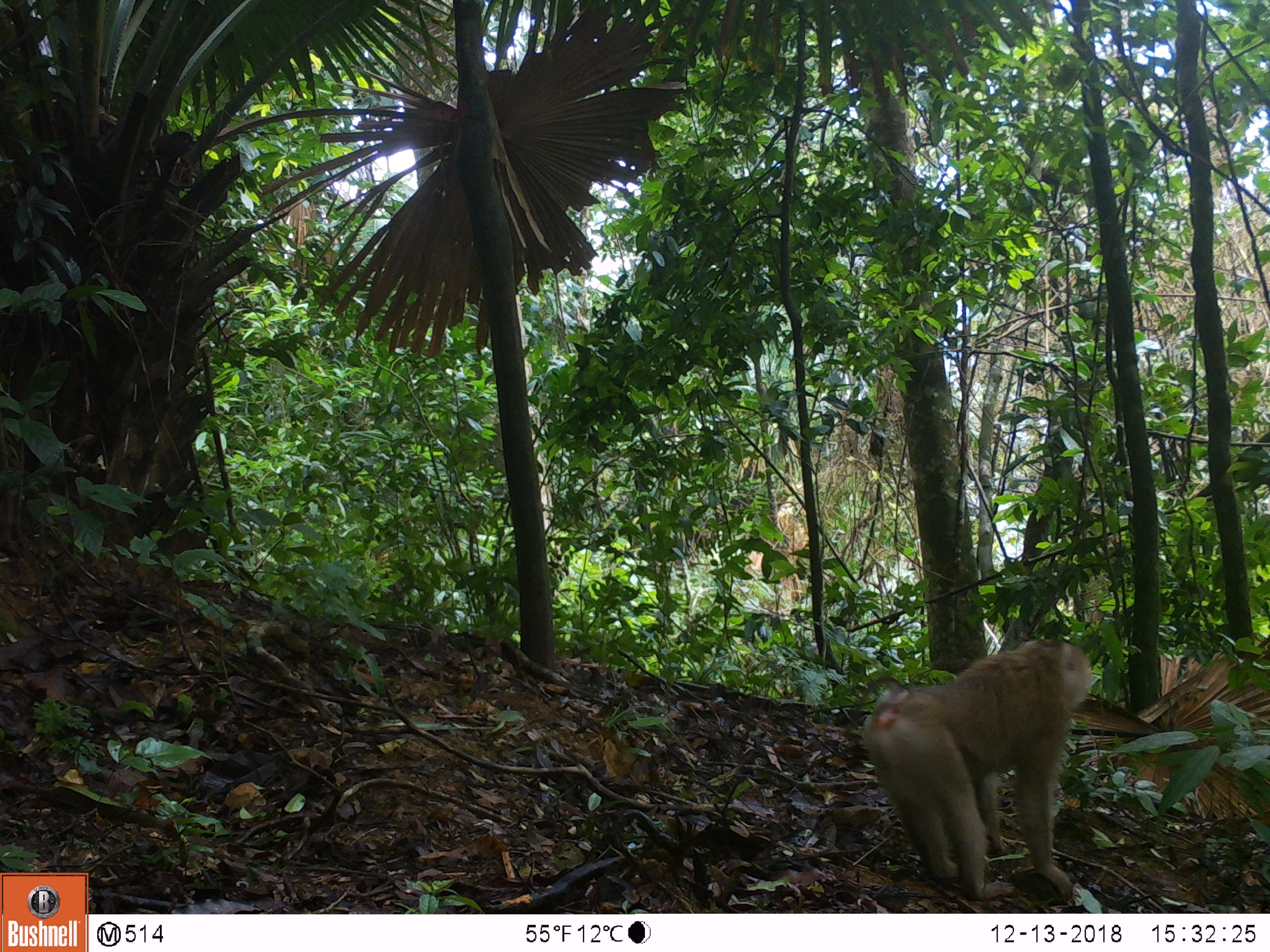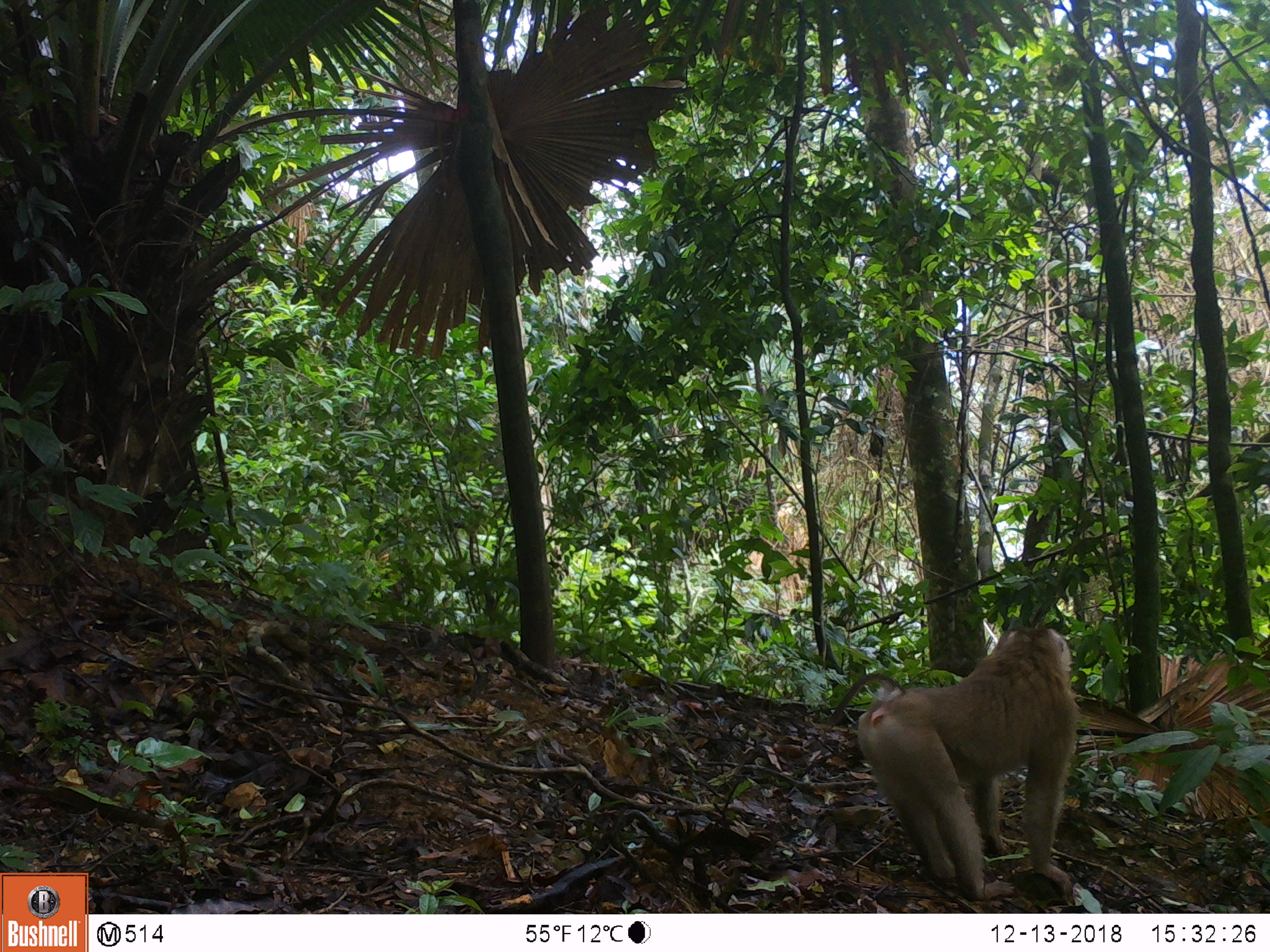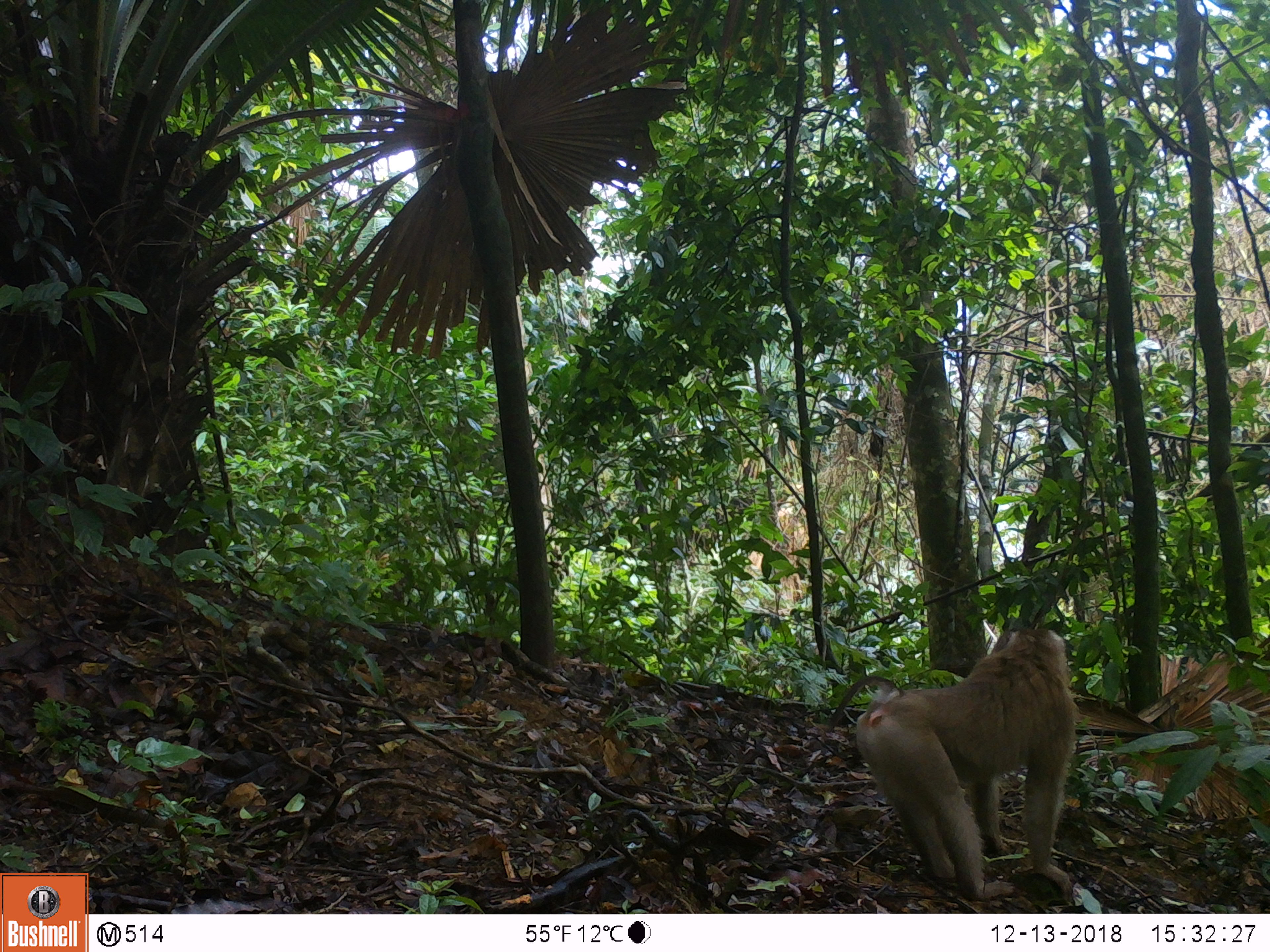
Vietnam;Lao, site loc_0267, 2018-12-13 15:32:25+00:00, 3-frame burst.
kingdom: Animalia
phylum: Chordata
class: Mammalia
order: Primates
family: Cercopithecidae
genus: Macaca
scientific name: Macaca nemestrina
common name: pig-tailed macaque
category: pig tailed macaque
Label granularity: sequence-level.